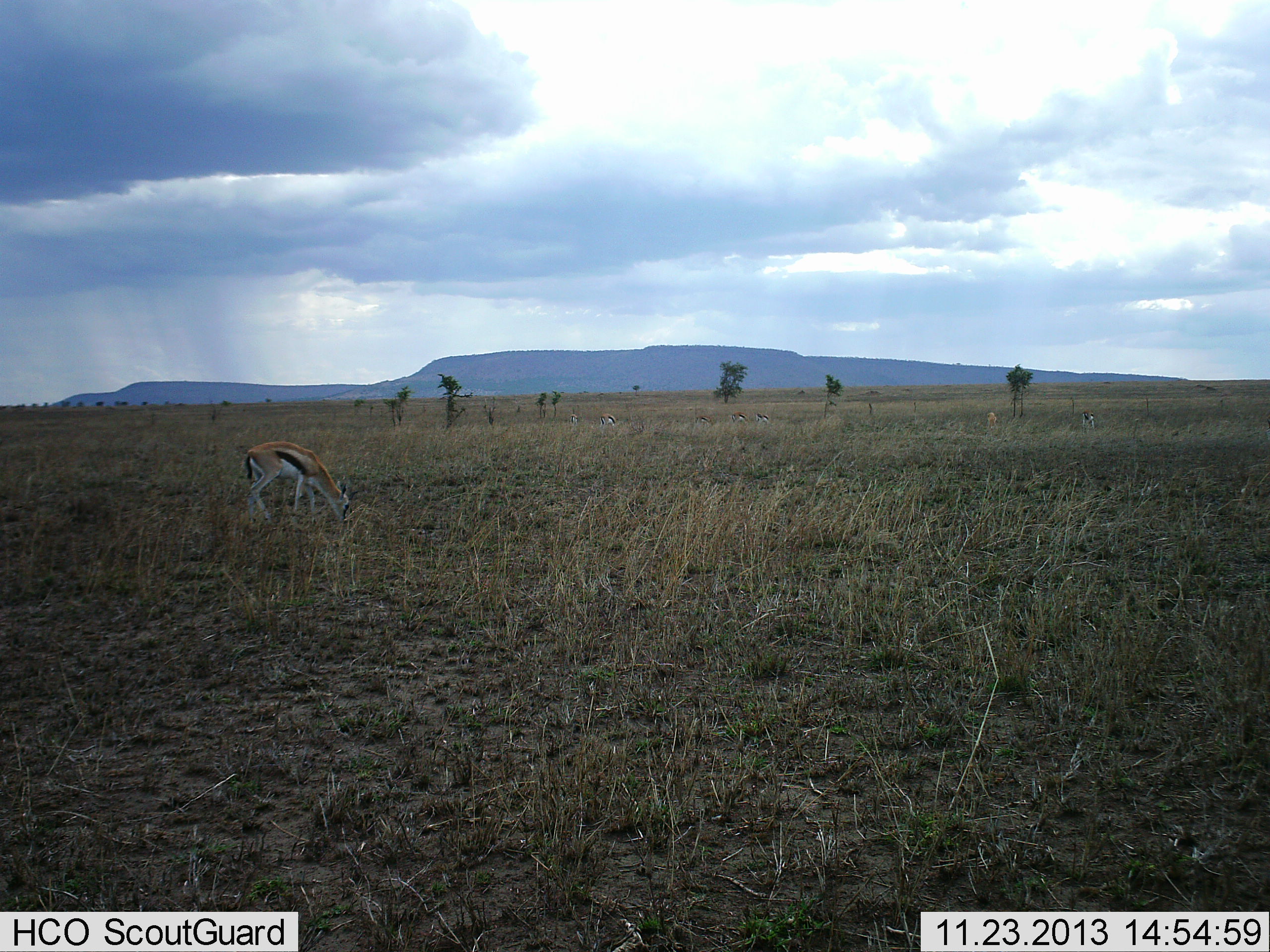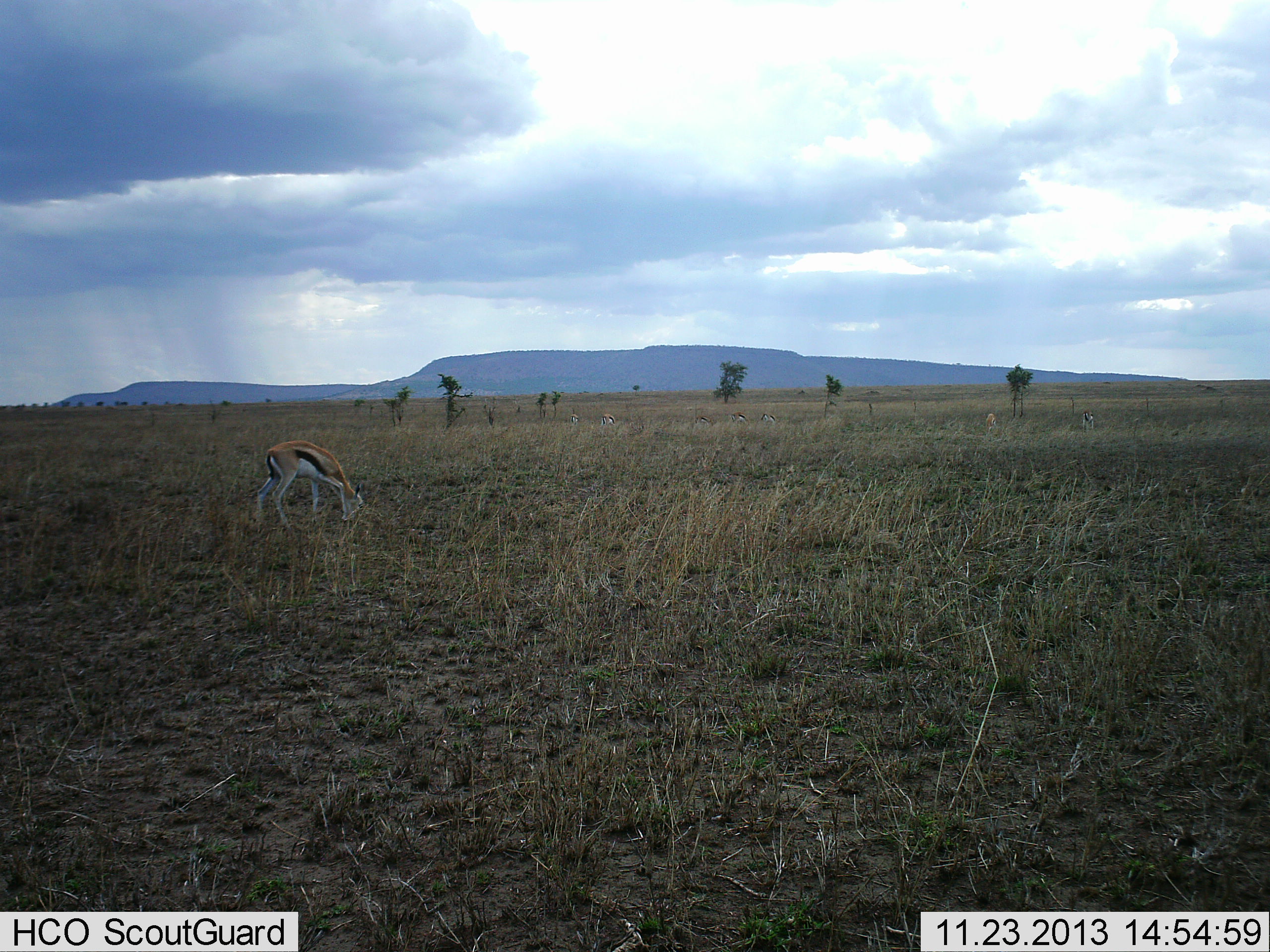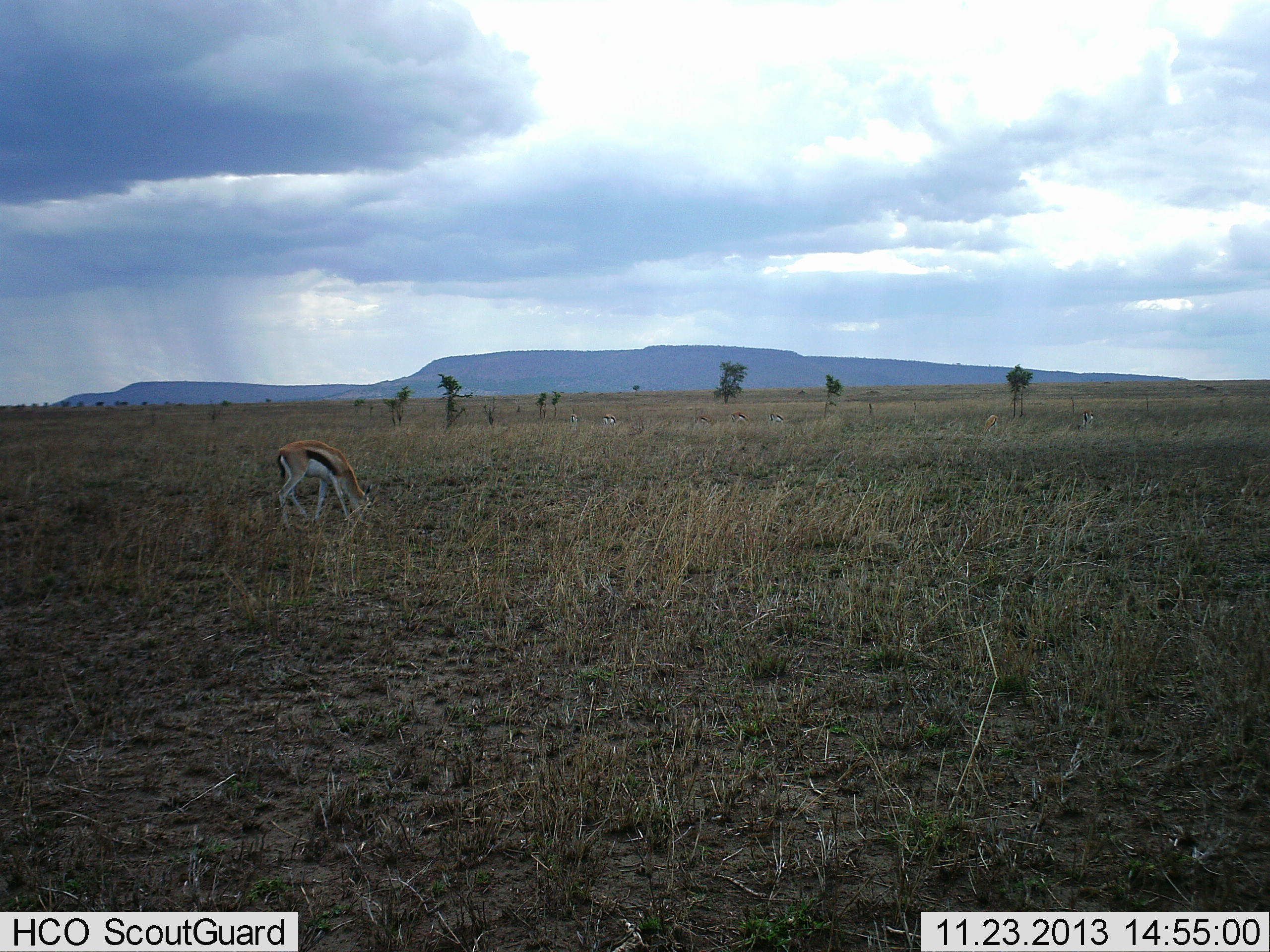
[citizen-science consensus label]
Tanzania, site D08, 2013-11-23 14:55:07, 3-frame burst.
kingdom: Animalia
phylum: Chordata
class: Mammalia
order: Artiodactyla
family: Bovidae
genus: Eudorcas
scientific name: Eudorcas thomsonii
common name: thomson's gazelle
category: gazellethomsons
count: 1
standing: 12%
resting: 0%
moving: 15%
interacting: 2%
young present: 0%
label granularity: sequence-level